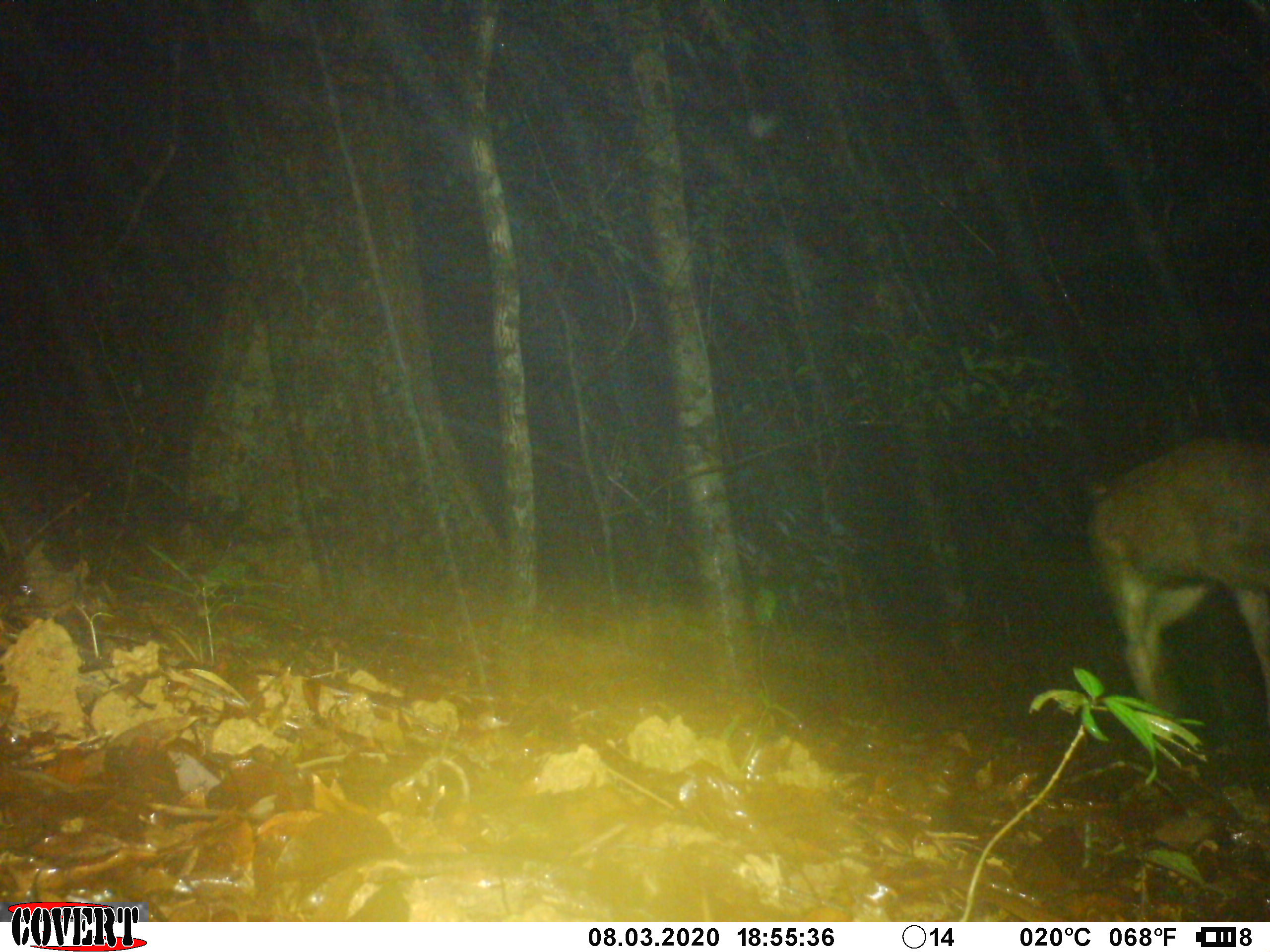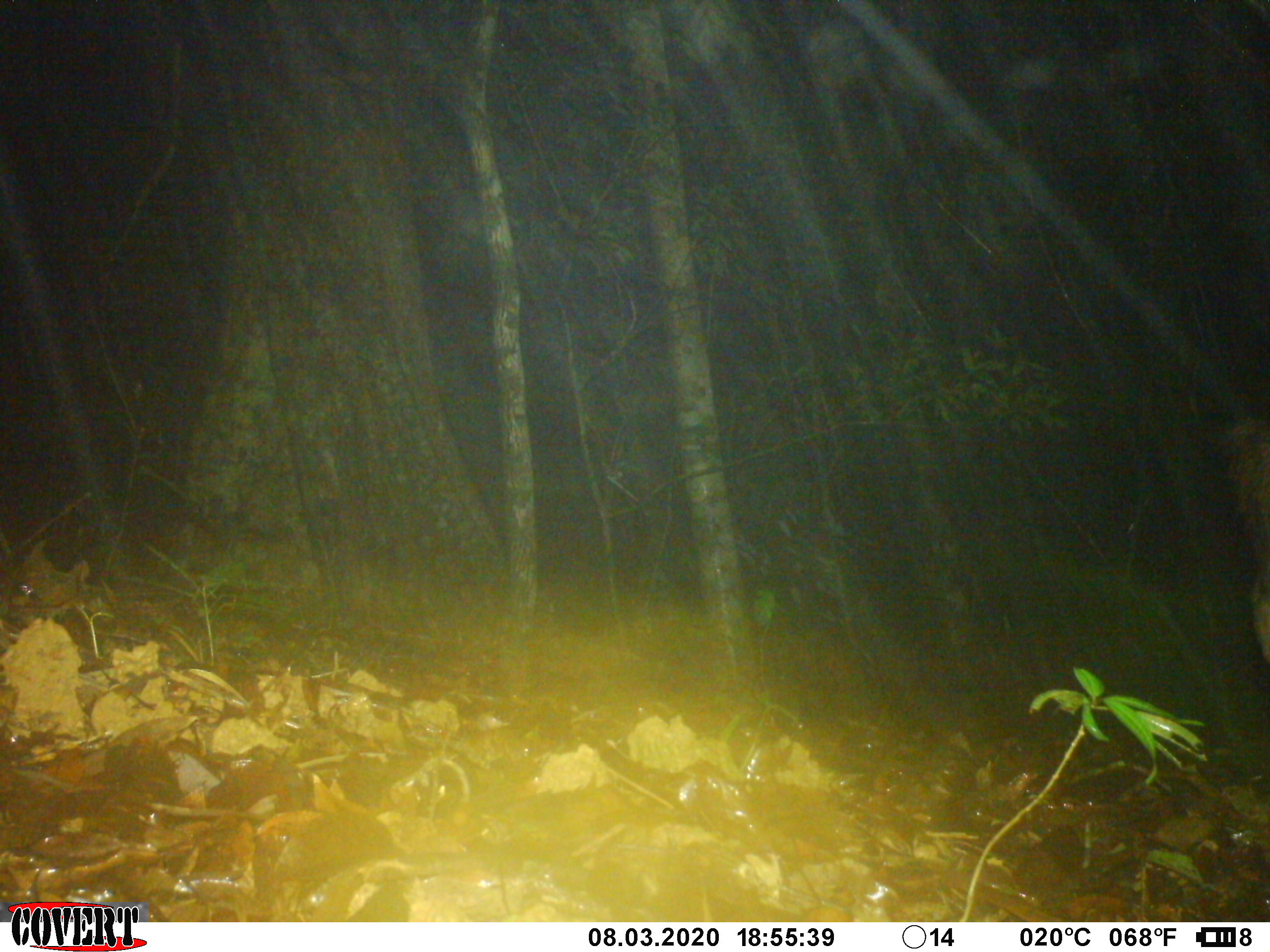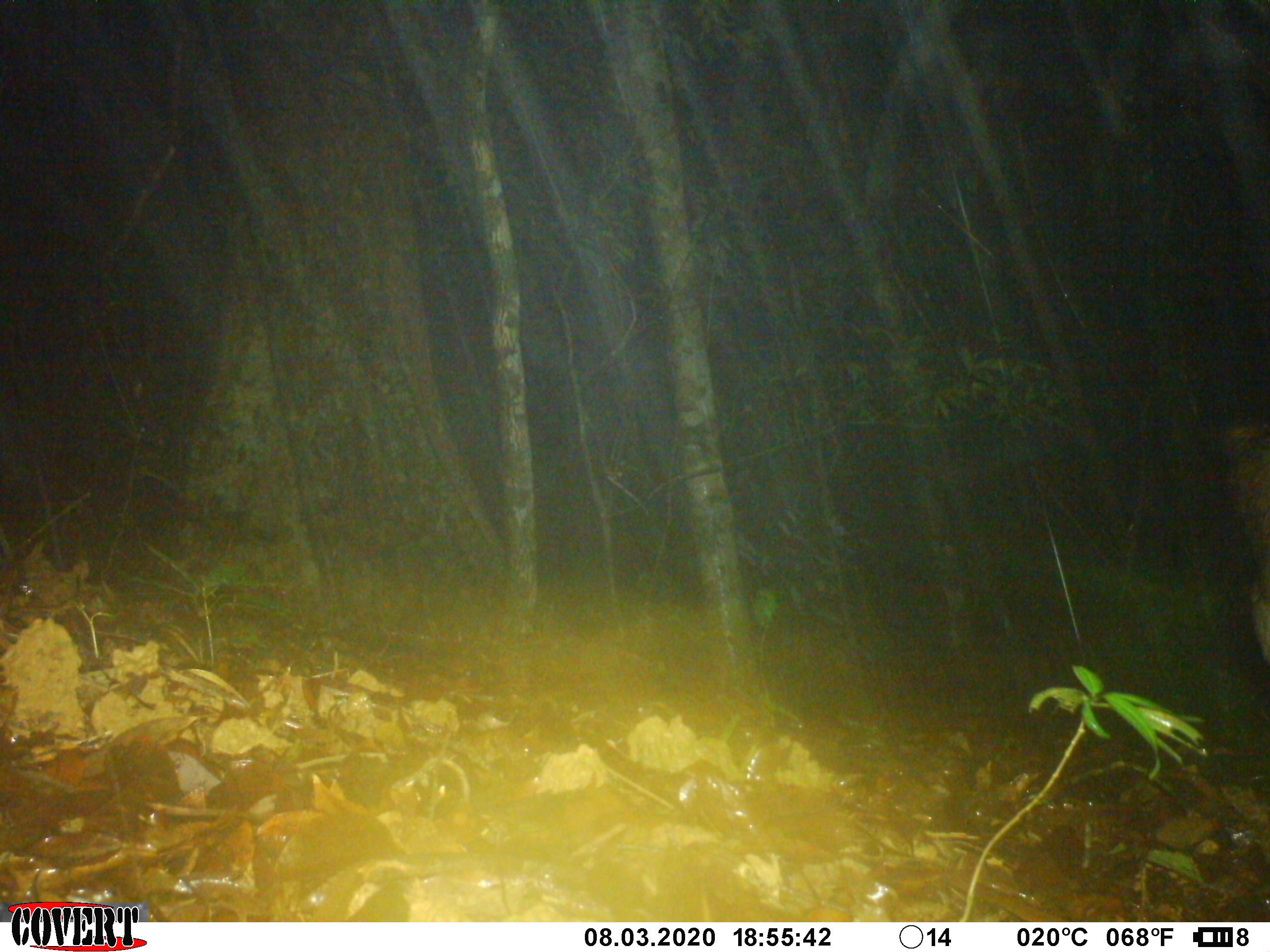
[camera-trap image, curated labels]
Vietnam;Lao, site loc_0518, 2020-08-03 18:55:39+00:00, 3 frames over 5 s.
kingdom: Animalia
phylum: Chordata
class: Mammalia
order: Artiodactyla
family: Cervidae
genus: Rusa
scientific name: Rusa unicolor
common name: sambar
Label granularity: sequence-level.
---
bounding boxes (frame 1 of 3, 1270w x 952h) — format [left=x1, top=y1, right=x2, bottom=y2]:
sambar: [left=1087, top=434, right=1270, bottom=737]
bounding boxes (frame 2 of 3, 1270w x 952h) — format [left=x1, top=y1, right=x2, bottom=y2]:
sambar: [left=1224, top=413, right=1270, bottom=670]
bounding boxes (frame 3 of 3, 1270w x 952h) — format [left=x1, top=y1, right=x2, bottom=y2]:
sambar: [left=1223, top=415, right=1270, bottom=667]